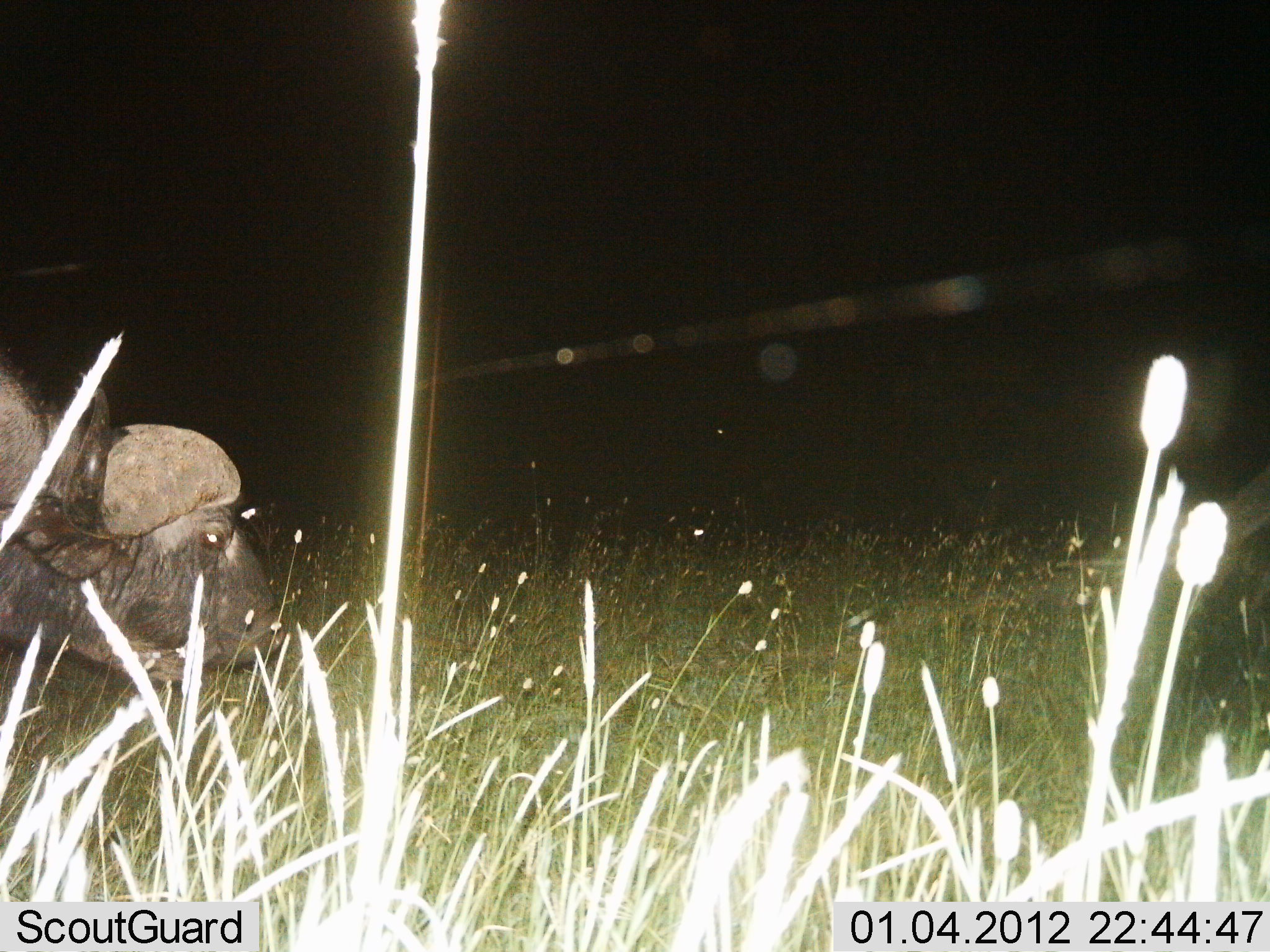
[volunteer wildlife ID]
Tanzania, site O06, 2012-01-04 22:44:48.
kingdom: Animalia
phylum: Chordata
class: Mammalia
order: Artiodactyla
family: Bovidae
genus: Syncerus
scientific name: Syncerus caffer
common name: cape buffalo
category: buffalo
Buffalo (cape buffalo) (Syncerus caffer), count 1. Behavior (volunteer vote fractions): standing 50%, resting 0%, moving 33%, interacting 0%. Young present (vote fraction): 0%. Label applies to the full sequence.